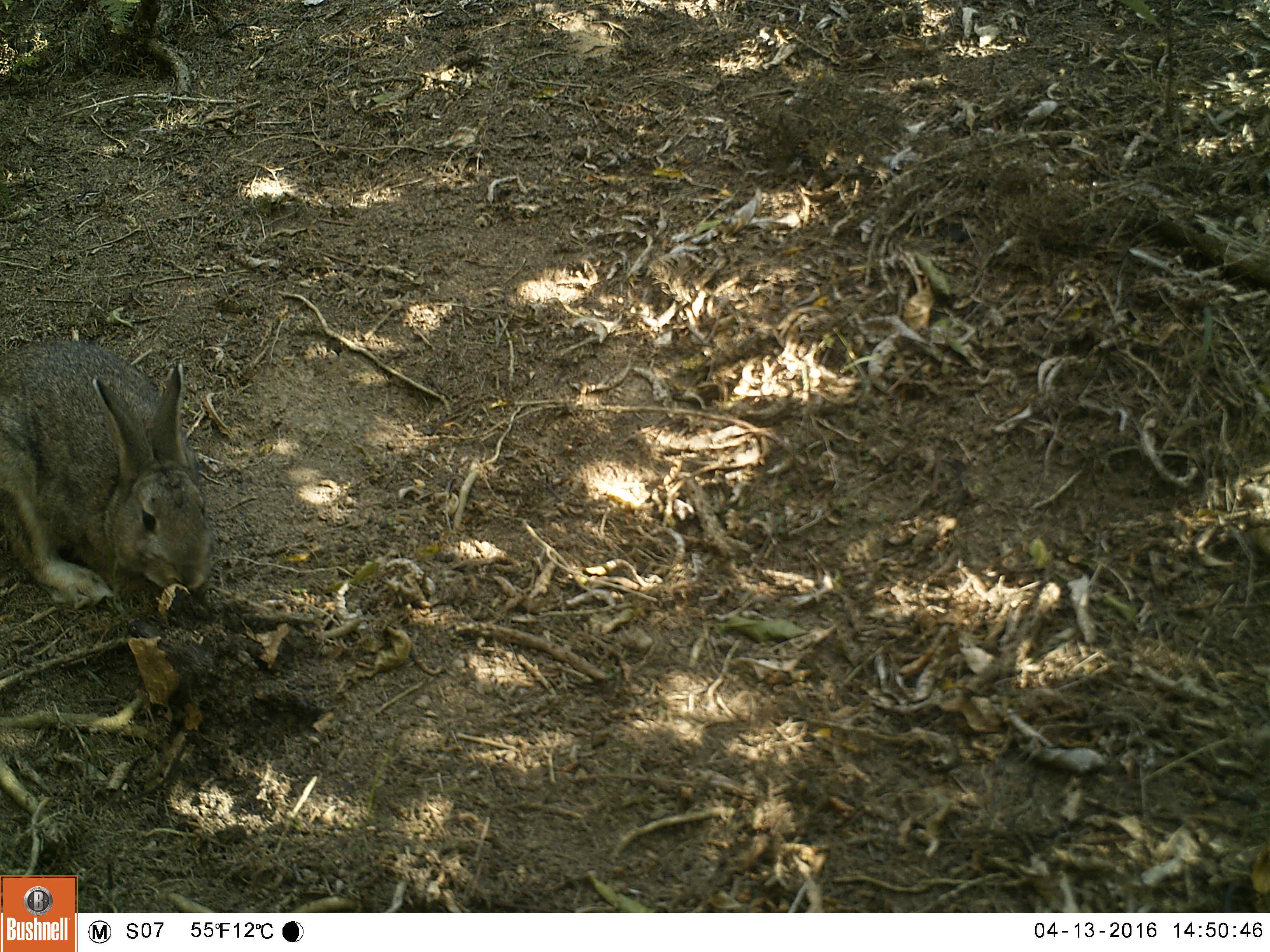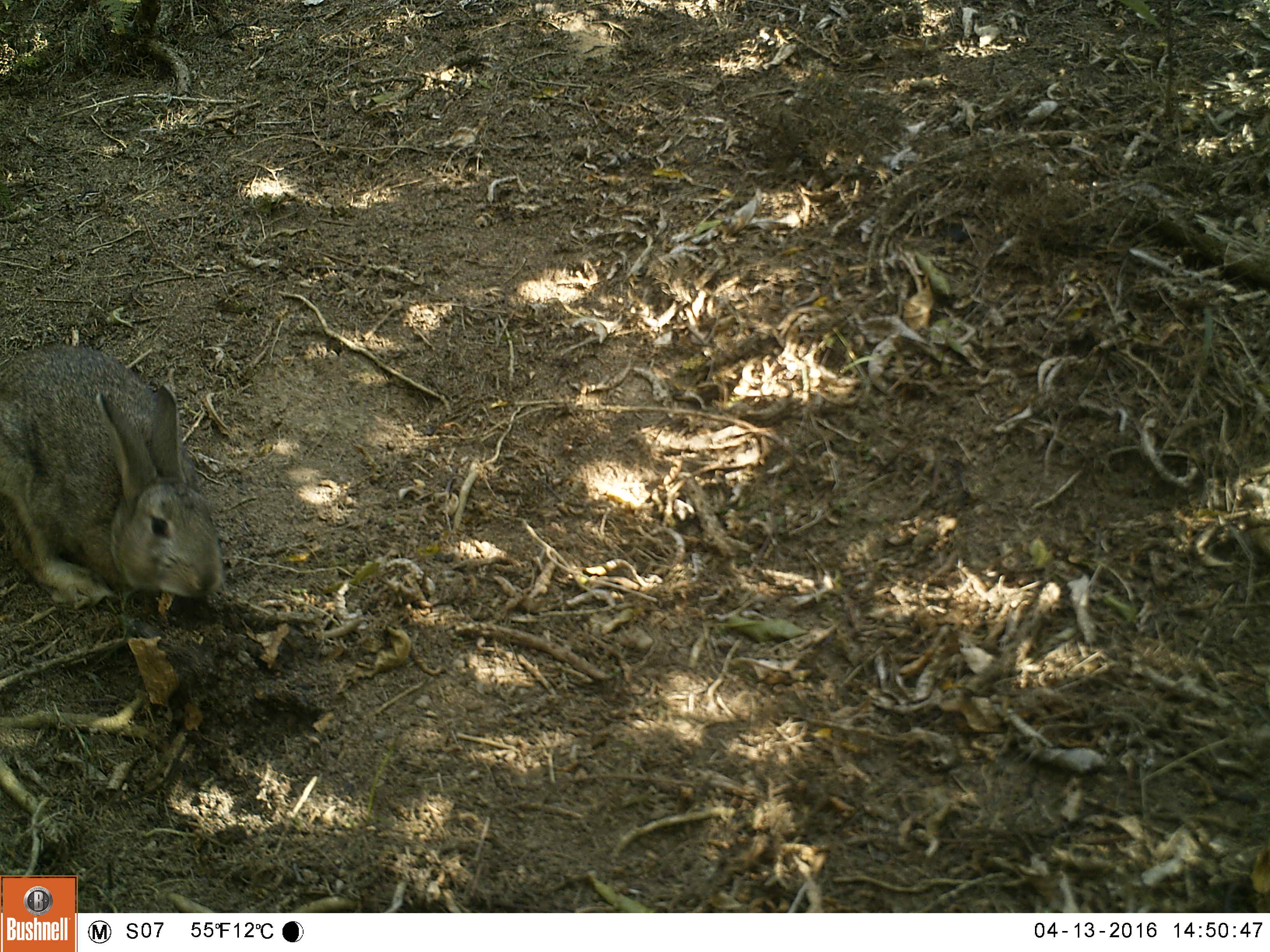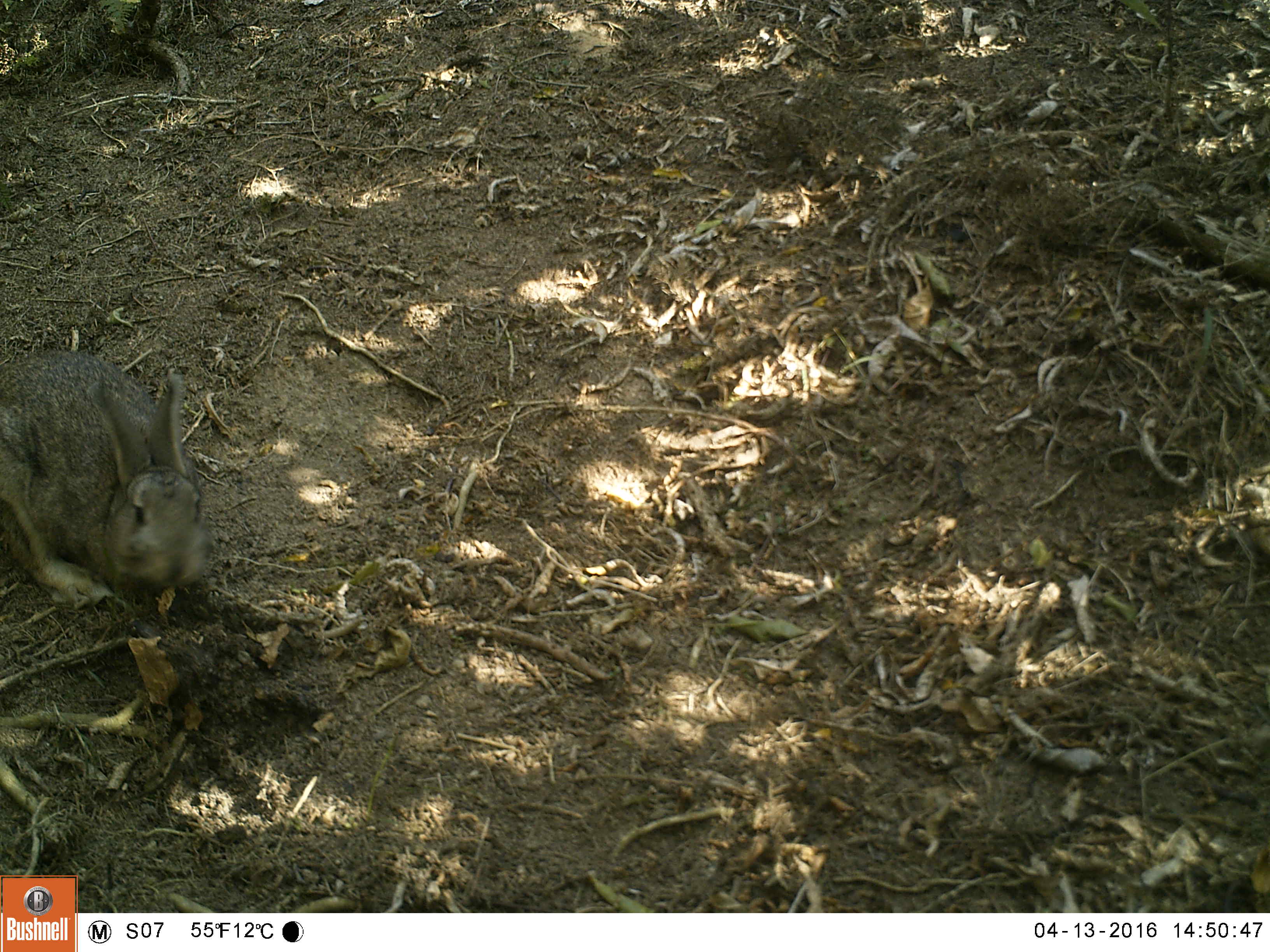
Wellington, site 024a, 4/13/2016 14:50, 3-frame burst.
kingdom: Animalia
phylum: Chordata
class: Mammalia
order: Lagomorpha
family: Leporidae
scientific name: Leporidae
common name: rabbit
Rabbit (Leporidae).